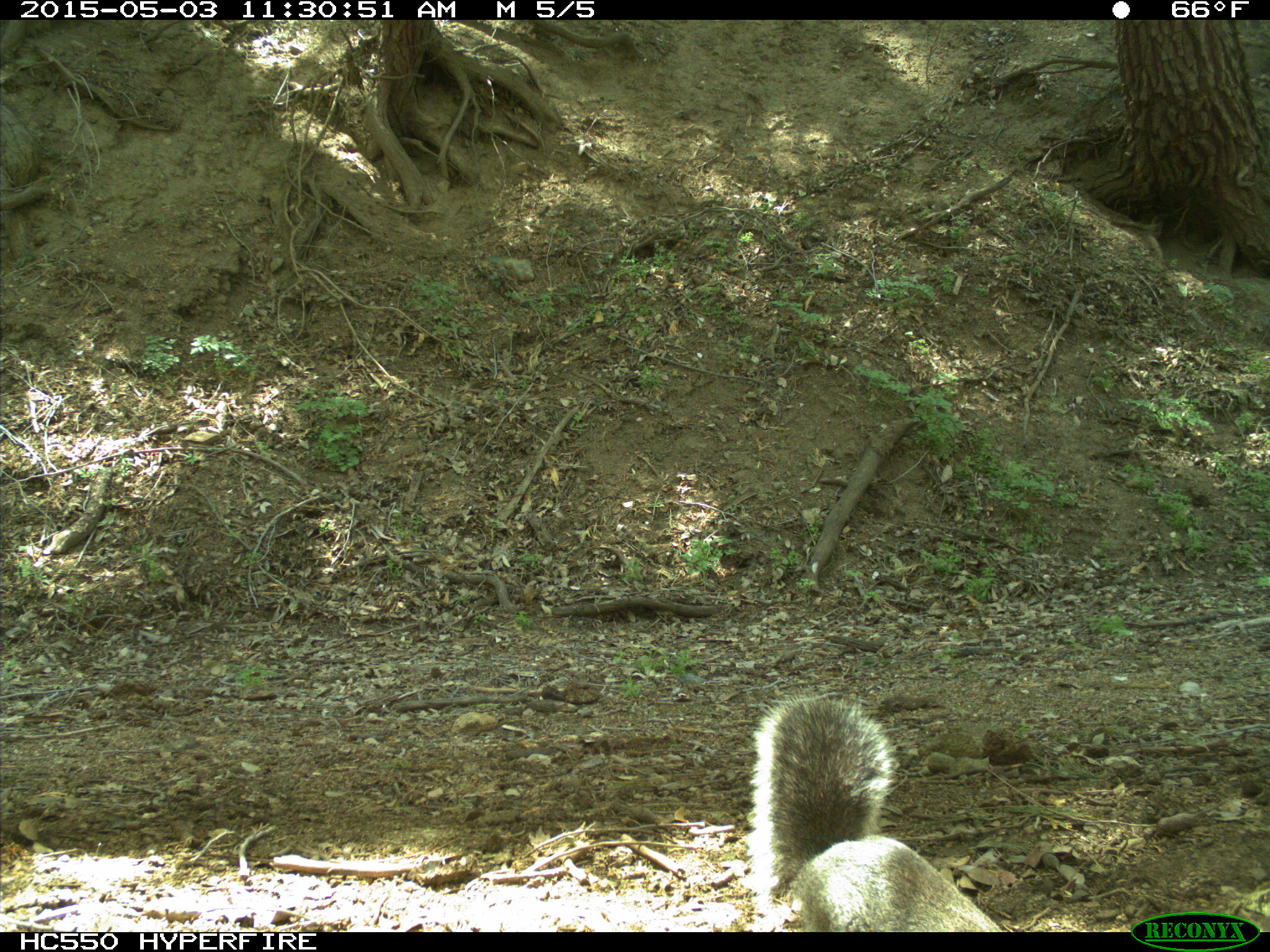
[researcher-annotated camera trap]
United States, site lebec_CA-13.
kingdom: Animalia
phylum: Chordata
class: Mammalia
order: Rodentia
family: Sciuridae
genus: Sciurus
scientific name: Sciurus carolinensis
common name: eastern gray squirrel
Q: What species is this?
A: Sciurus carolinensis (eastern gray squirrel).